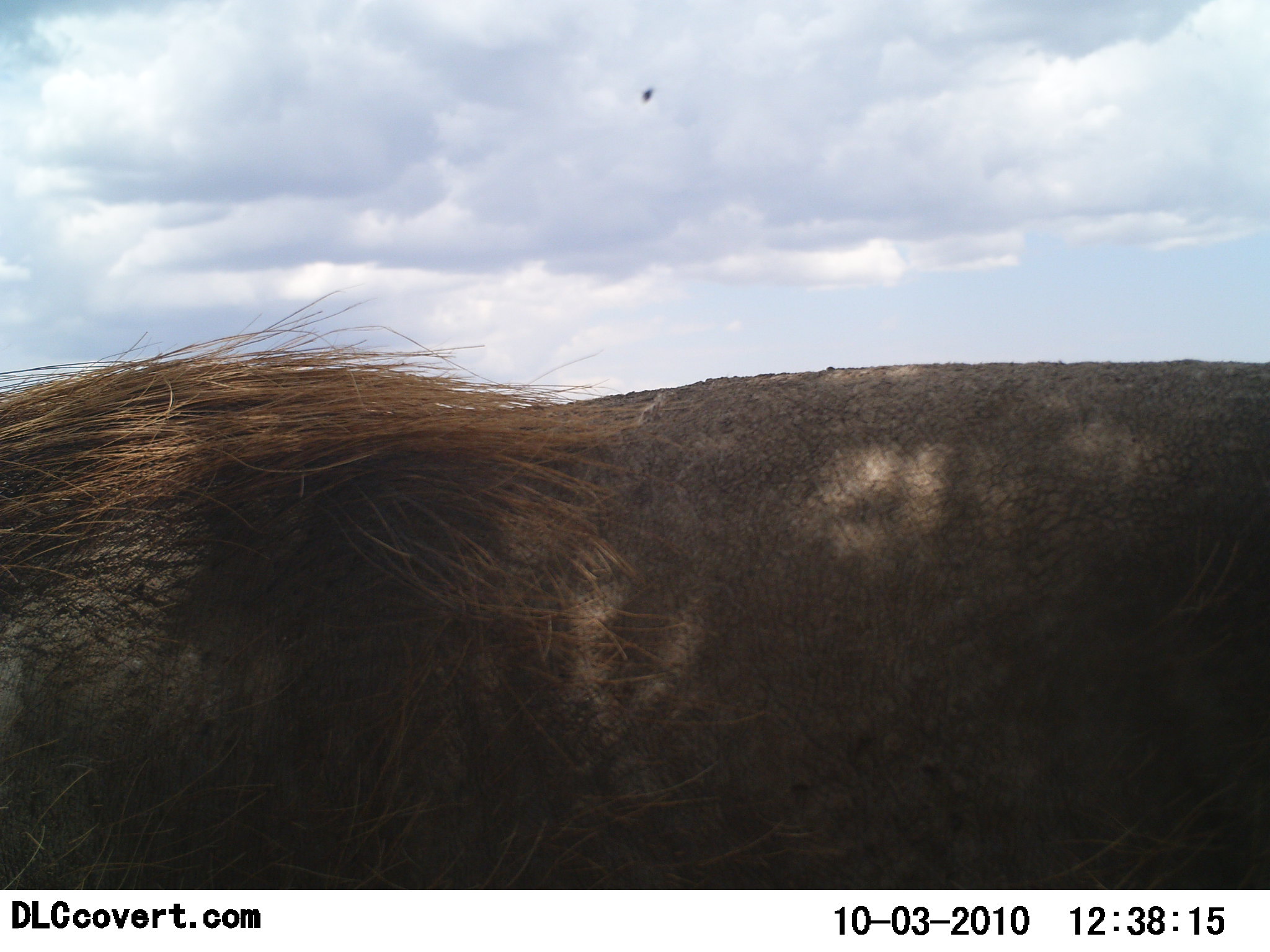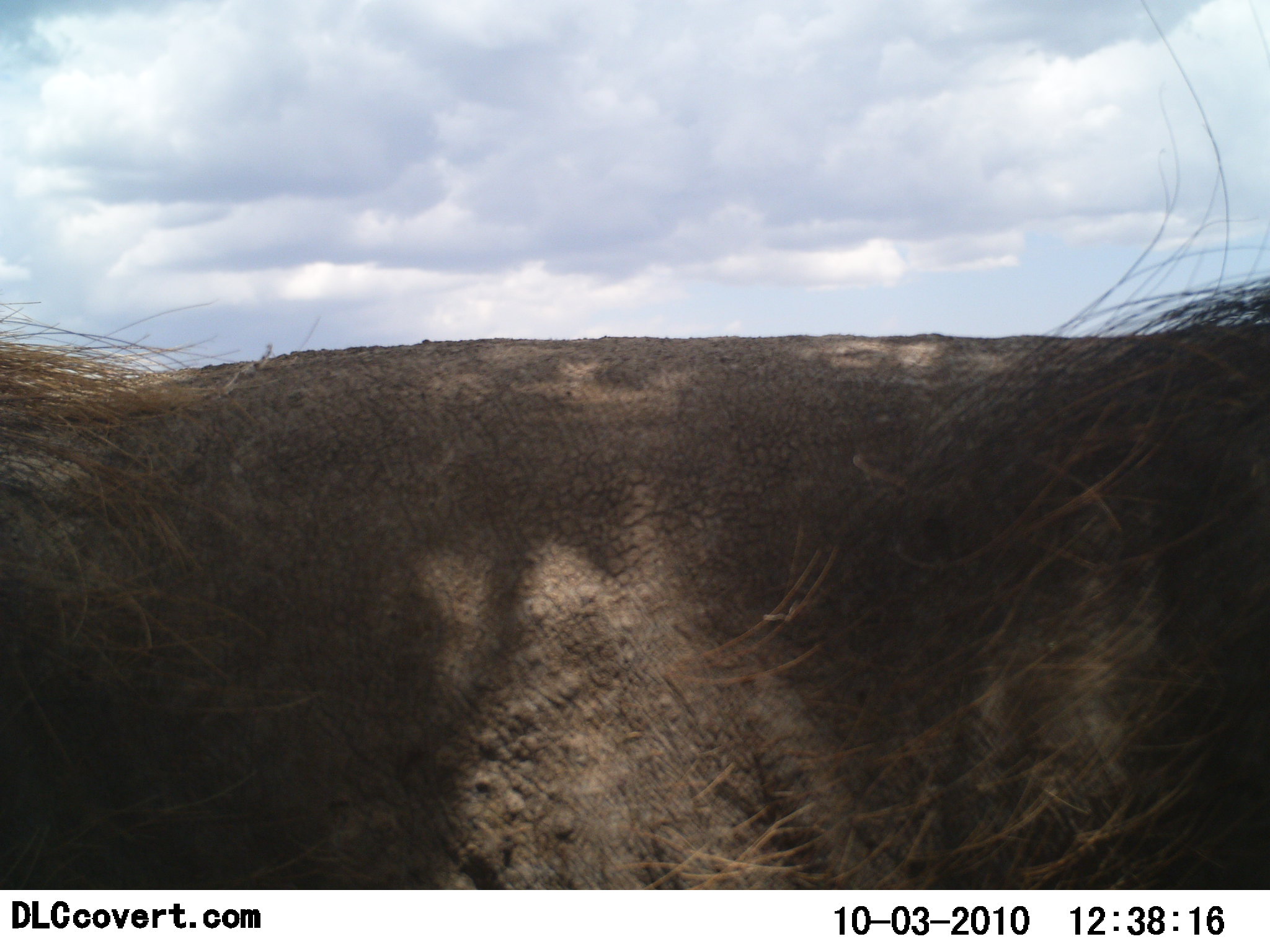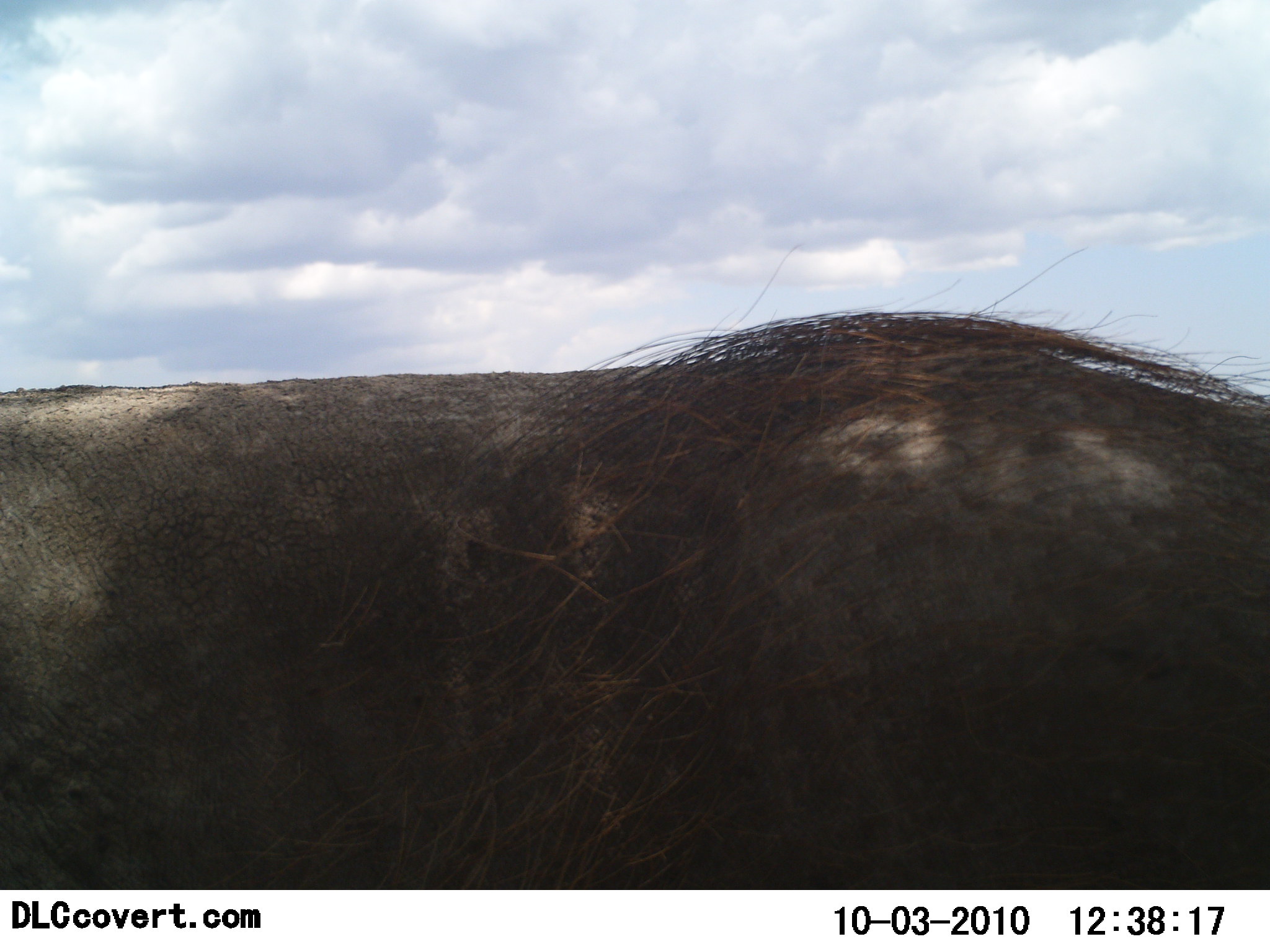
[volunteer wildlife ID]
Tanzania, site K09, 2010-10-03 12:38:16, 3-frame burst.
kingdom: Animalia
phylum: Chordata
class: Mammalia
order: Artiodactyla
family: Suidae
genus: Phacochoerus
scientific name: Phacochoerus africanus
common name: warthog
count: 1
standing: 13%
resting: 0%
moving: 87%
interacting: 0%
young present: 0%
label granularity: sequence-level